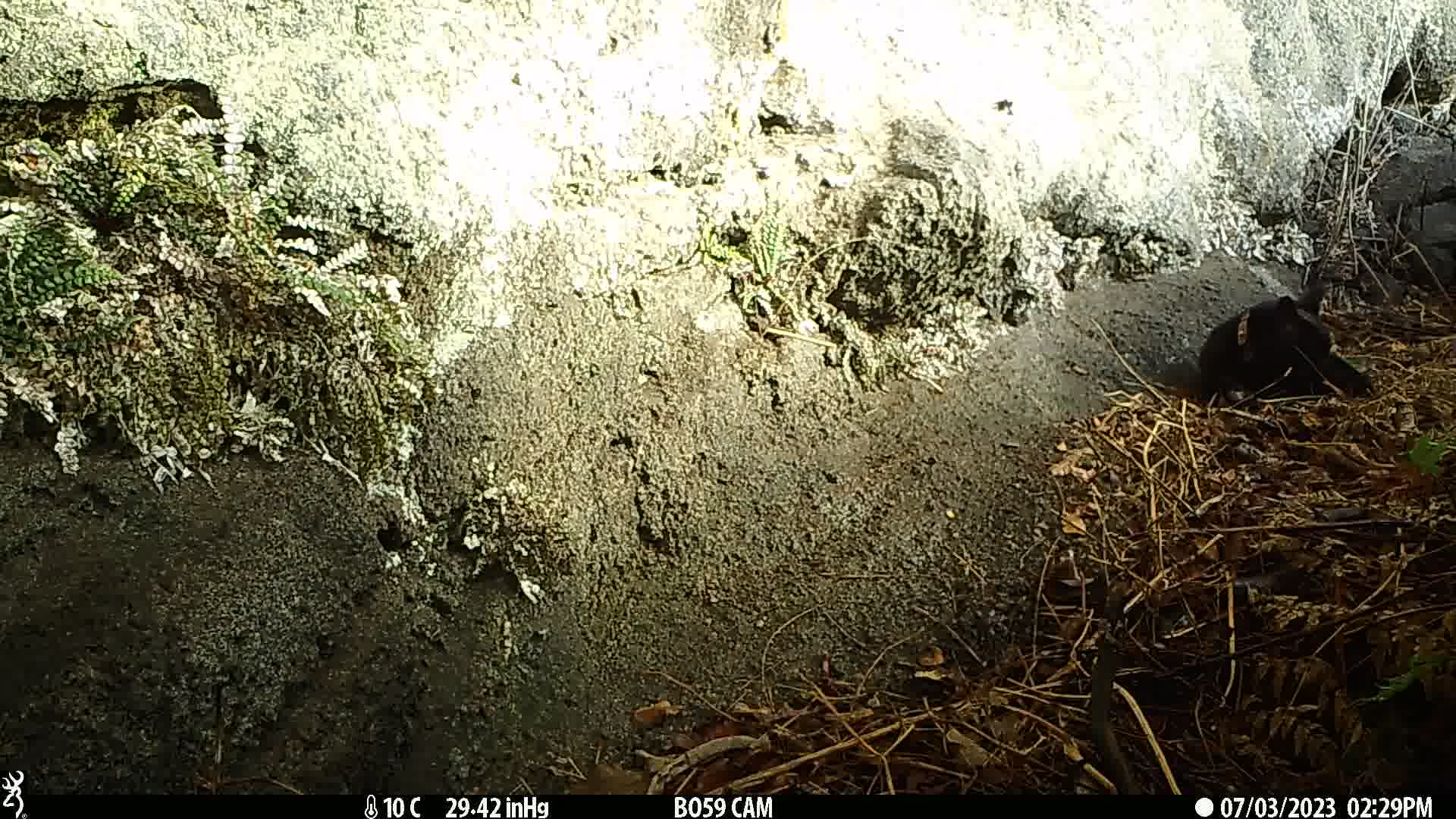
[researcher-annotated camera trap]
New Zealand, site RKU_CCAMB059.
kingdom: Animalia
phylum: Chordata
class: Mammalia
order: Carnivora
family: Felidae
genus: Felis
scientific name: Felis catus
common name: domestic cat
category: cat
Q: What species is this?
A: Cat (domestic cat) (Felis catus).